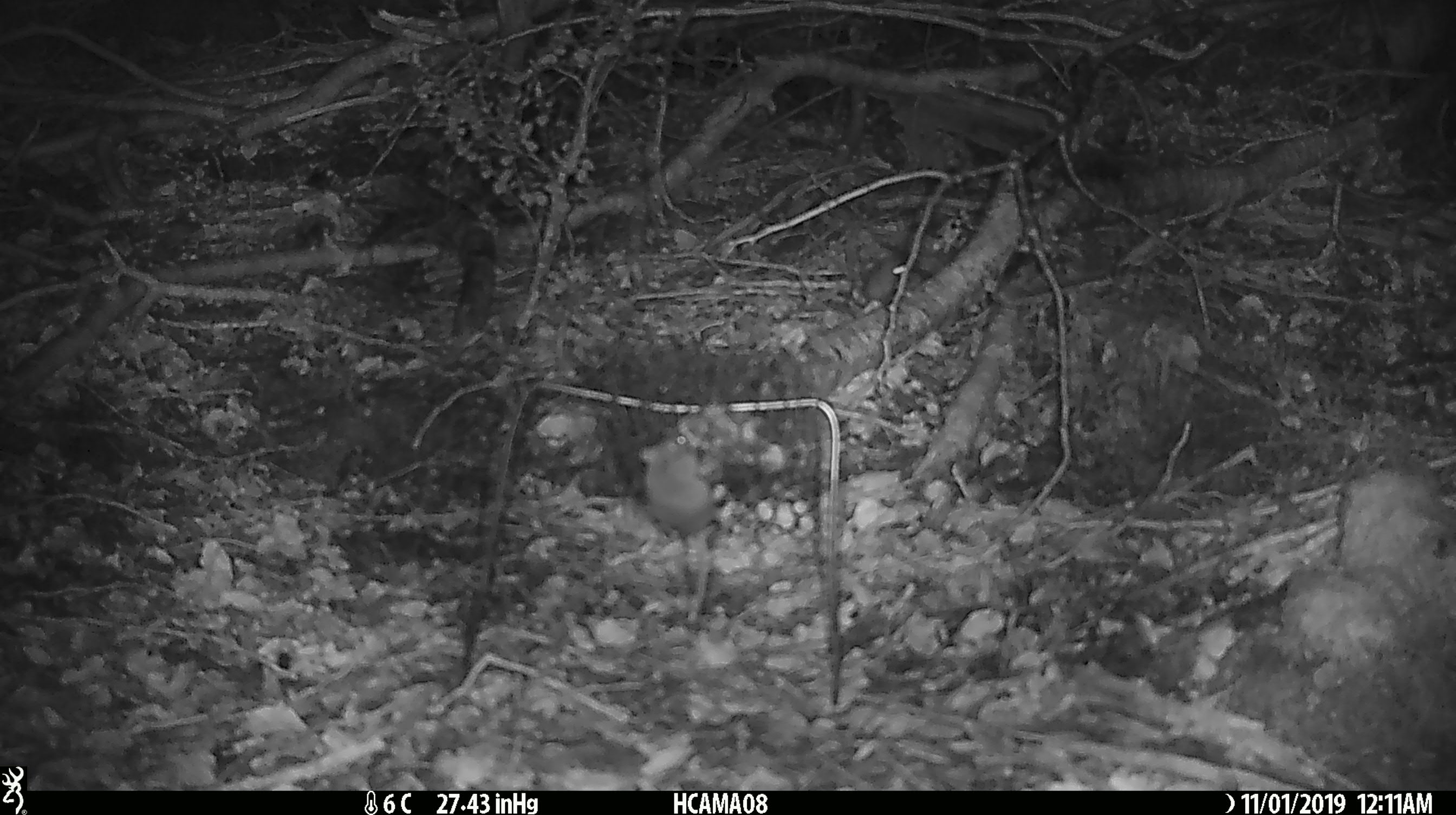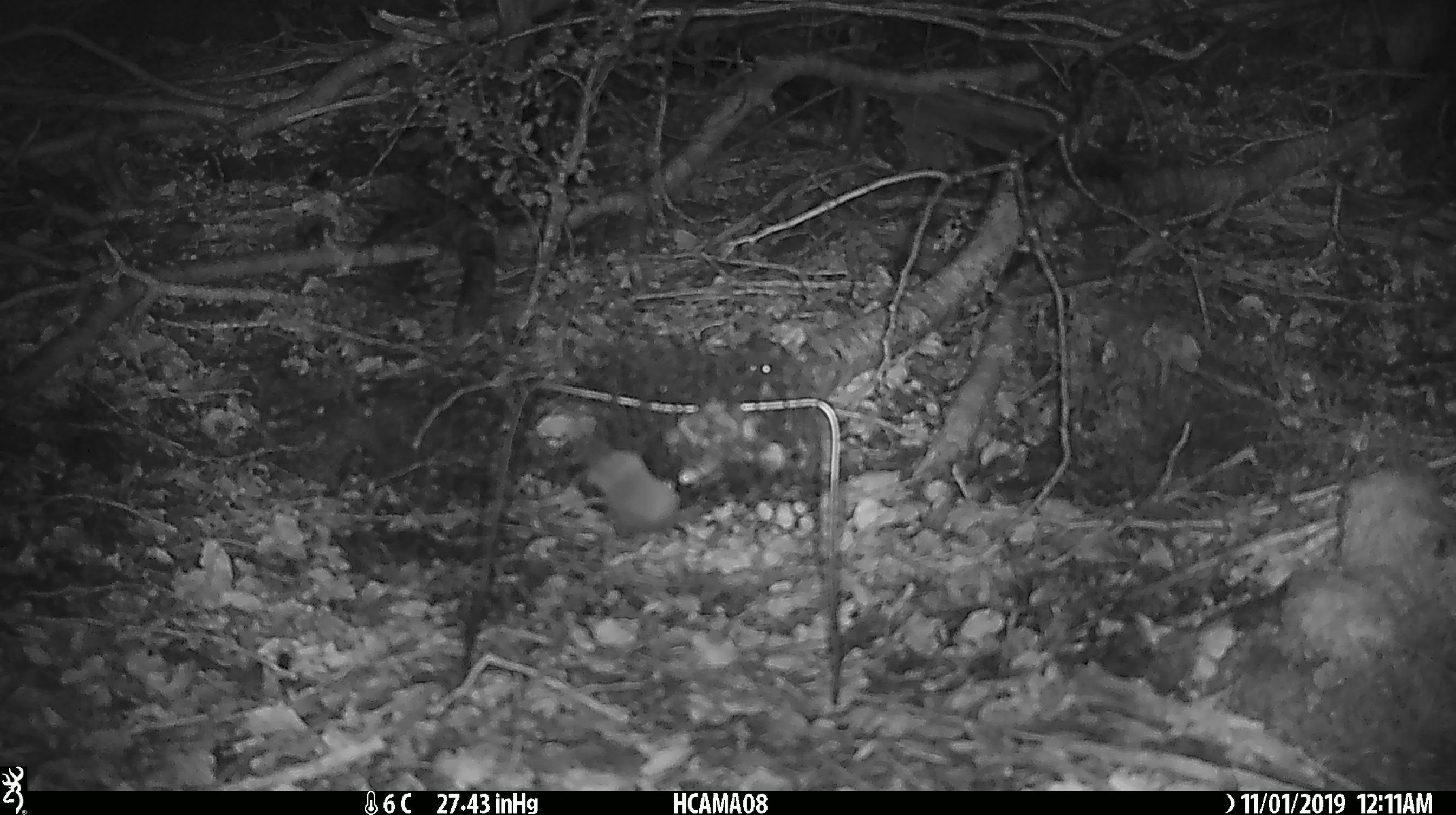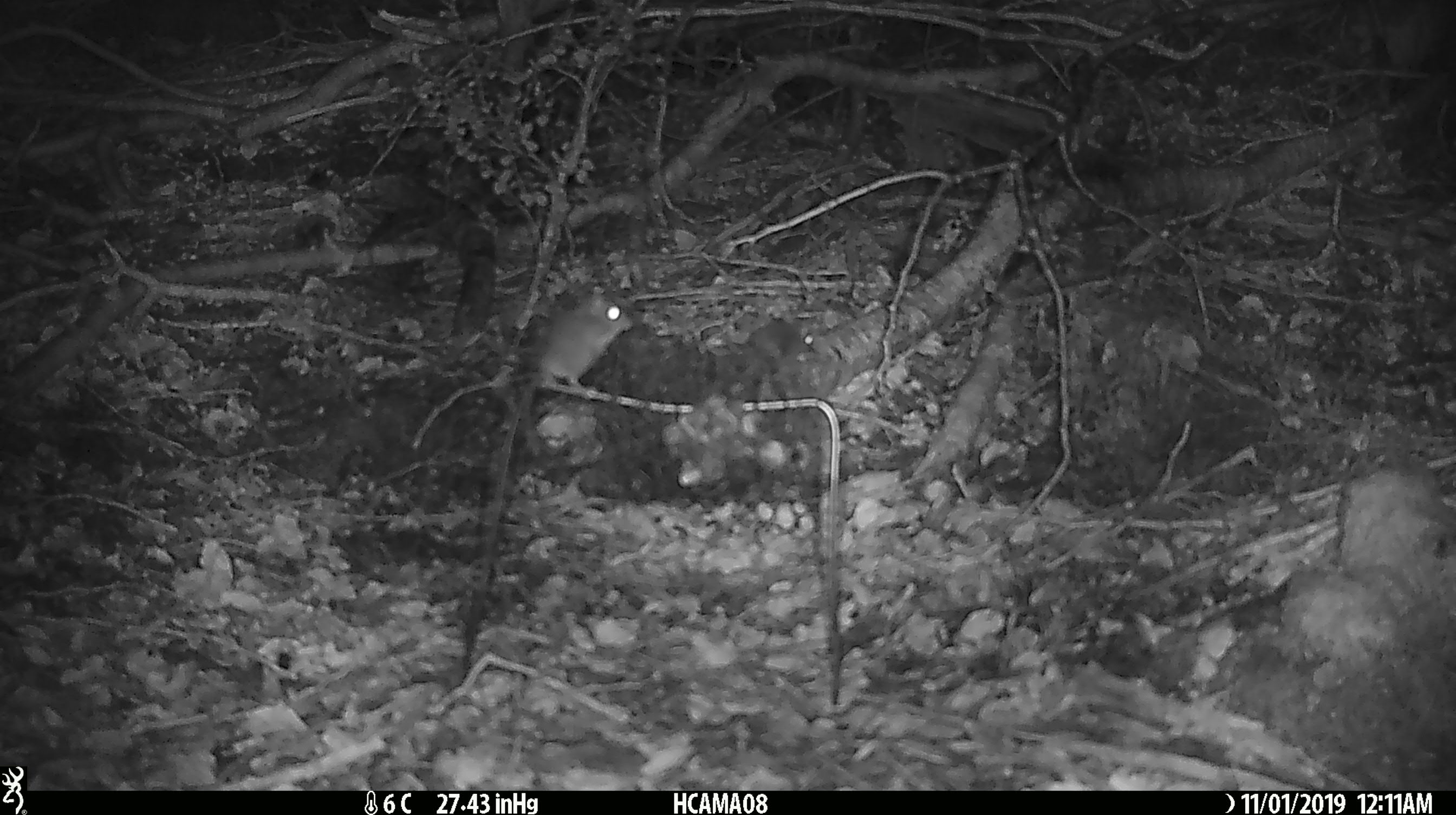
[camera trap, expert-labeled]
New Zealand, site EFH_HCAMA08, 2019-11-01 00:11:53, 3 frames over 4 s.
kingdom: Animalia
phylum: Chordata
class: Mammalia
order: Rodentia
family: Muridae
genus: Mus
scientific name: Mus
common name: mouse